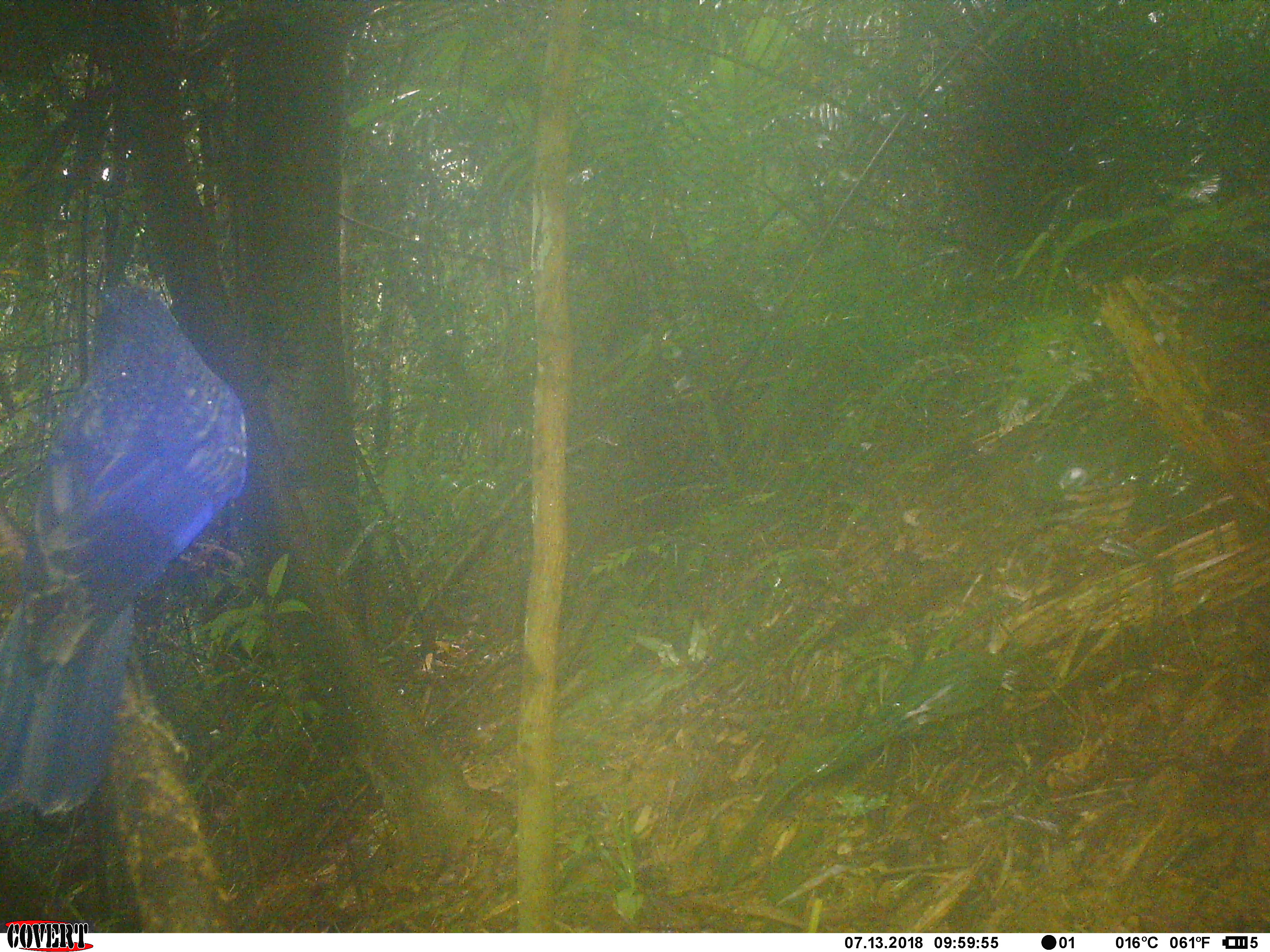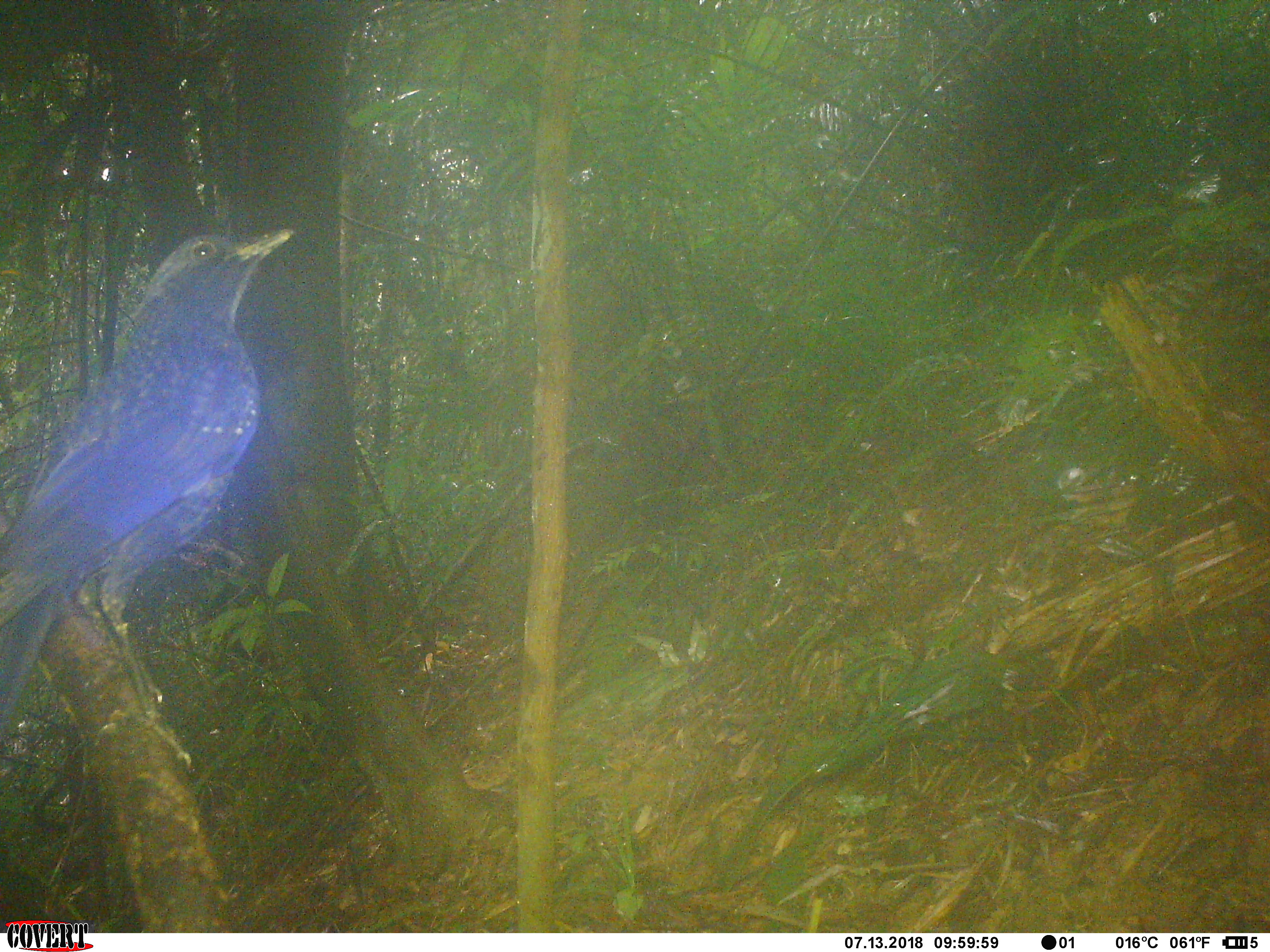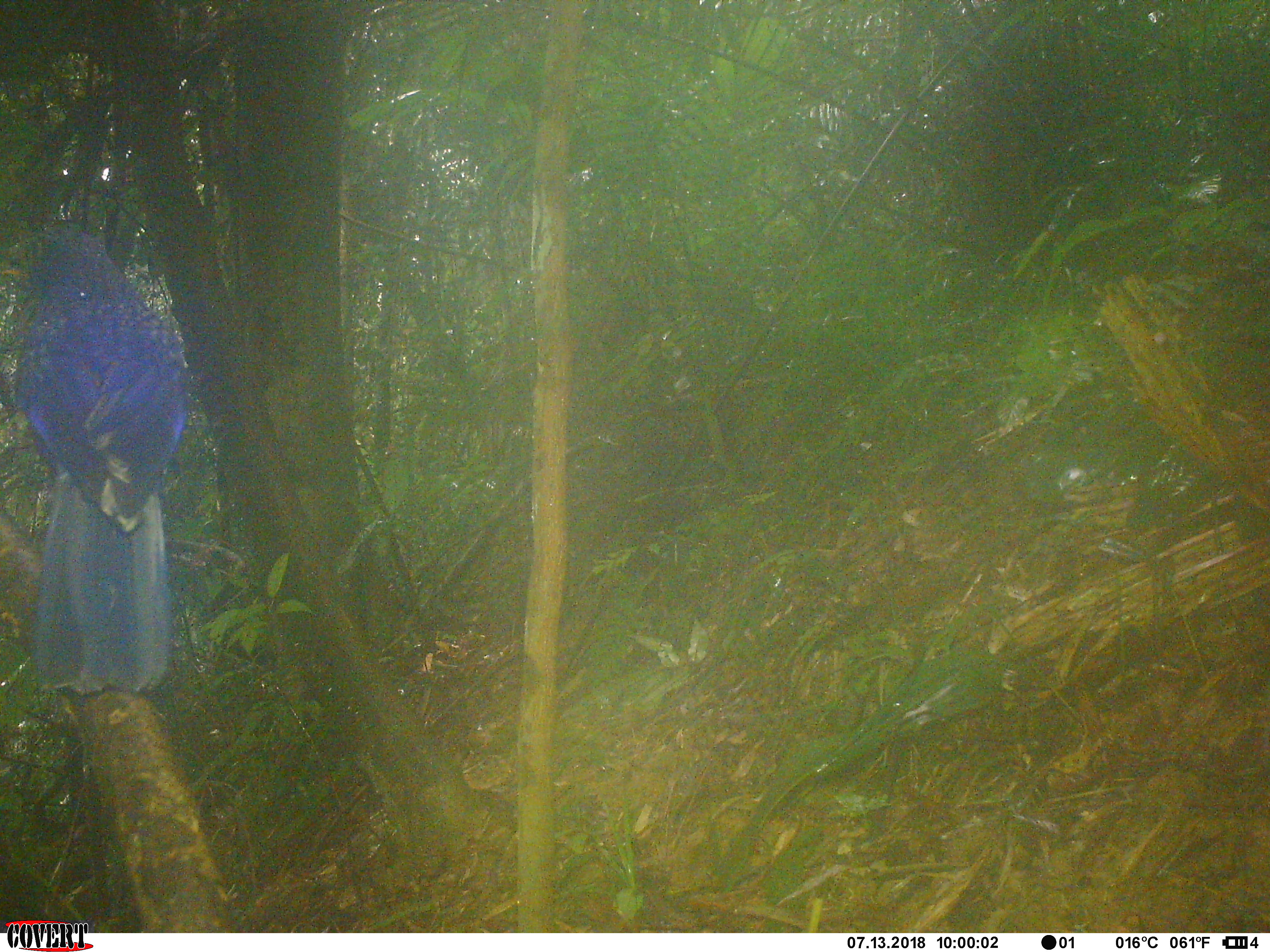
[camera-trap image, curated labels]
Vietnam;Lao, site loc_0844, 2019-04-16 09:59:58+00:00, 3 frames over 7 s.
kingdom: Animalia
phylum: Chordata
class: Aves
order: Passeriformes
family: Muscicapidae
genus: Myophonus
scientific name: Myophonus caeruleus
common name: blue whistling thrush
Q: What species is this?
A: Blue whistling thrush (Myophonus caeruleus).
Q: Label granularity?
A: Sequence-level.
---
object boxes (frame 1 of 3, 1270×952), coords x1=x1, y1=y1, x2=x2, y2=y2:
blue whistling thrush: x1=1, y1=277, x2=247, y2=818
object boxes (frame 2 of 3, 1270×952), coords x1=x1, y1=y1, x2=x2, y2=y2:
blue whistling thrush: x1=1, y1=223, x2=298, y2=776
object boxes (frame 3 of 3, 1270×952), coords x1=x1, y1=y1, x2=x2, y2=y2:
blue whistling thrush: x1=0, y1=217, x2=196, y2=697